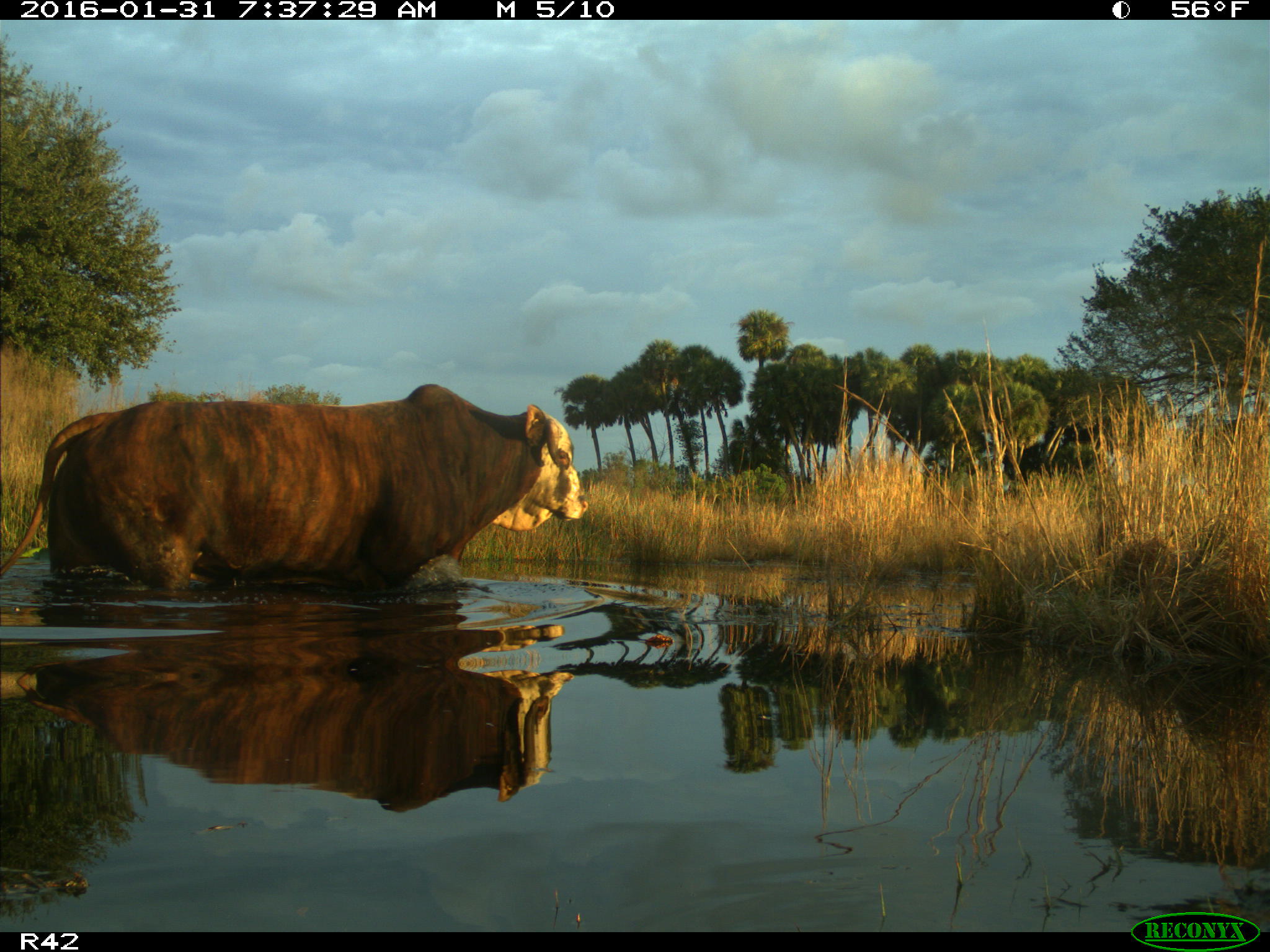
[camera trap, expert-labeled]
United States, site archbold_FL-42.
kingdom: Animalia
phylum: Chordata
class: Mammalia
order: Artiodactyla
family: Bovidae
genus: Bos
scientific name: Bos taurus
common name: domestic cow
Bos taurus (domestic cow).